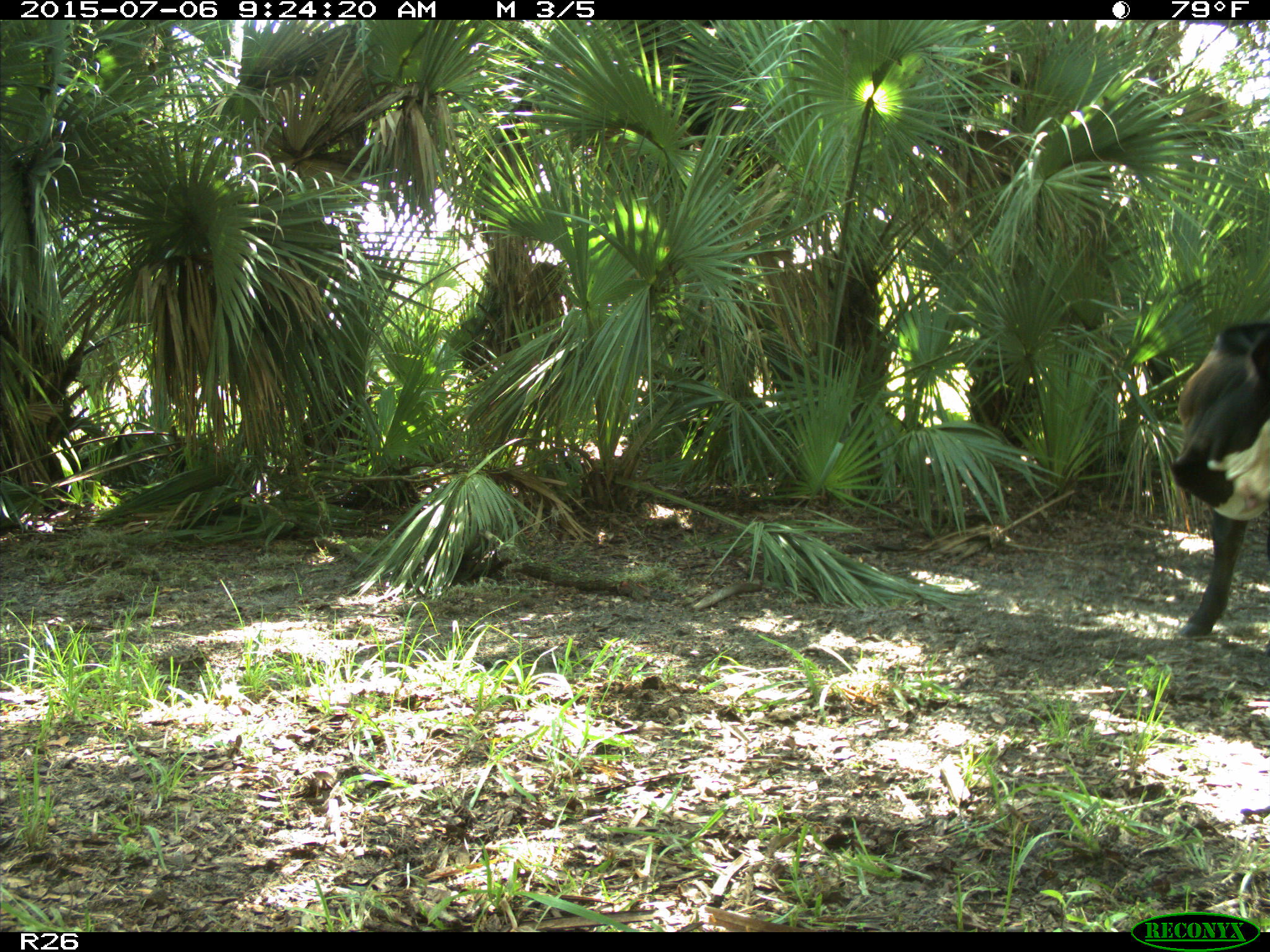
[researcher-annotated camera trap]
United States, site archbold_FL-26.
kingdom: Animalia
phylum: Chordata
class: Mammalia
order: Artiodactyla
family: Bovidae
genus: Bos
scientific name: Bos taurus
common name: domestic cow